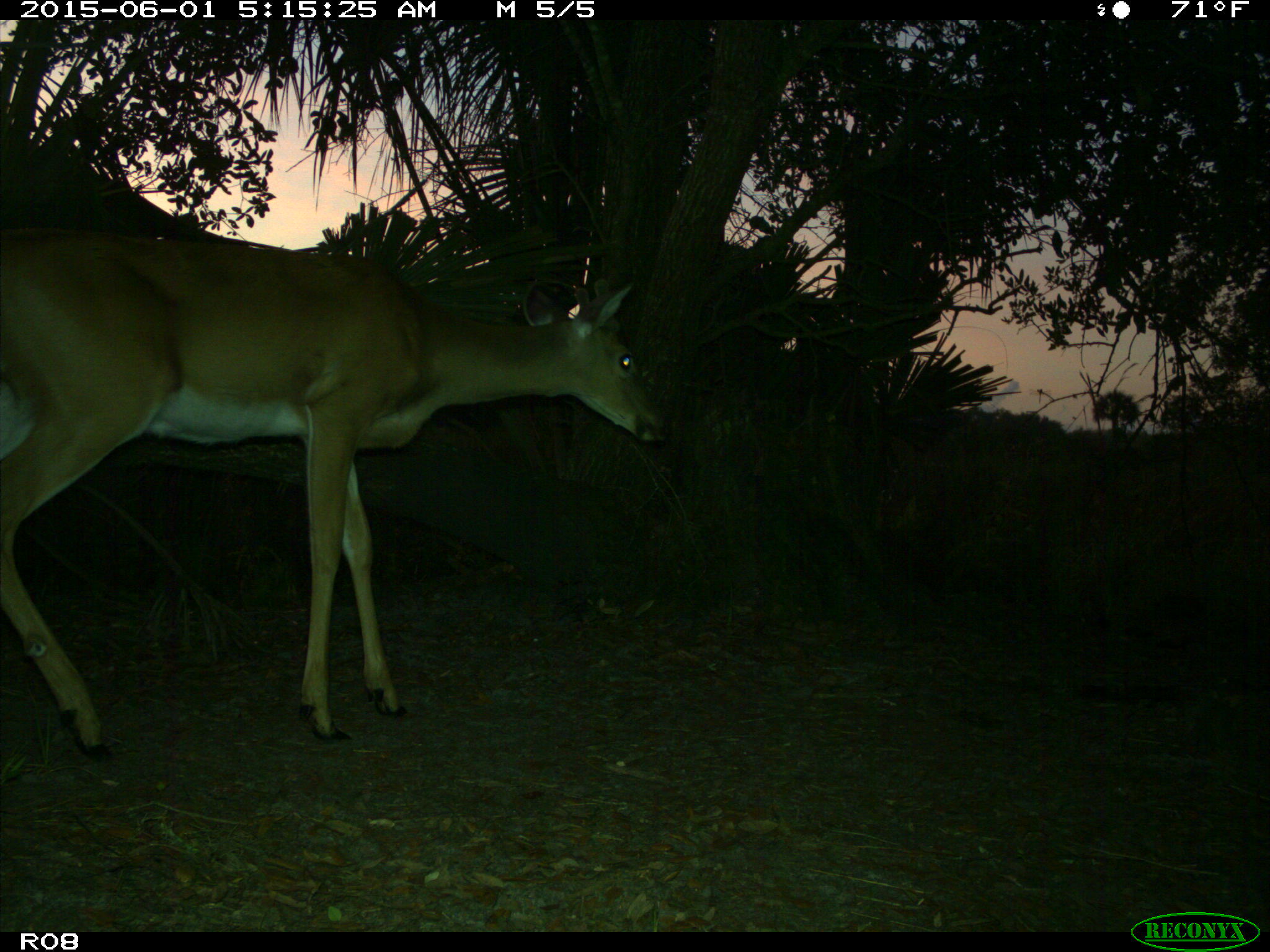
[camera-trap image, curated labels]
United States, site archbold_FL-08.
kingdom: Animalia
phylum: Chordata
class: Mammalia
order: Artiodactyla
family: Cervidae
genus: Odocoileus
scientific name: Odocoileus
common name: deer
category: unidentified deer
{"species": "unidentified deer (deer) (Odocoileus)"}